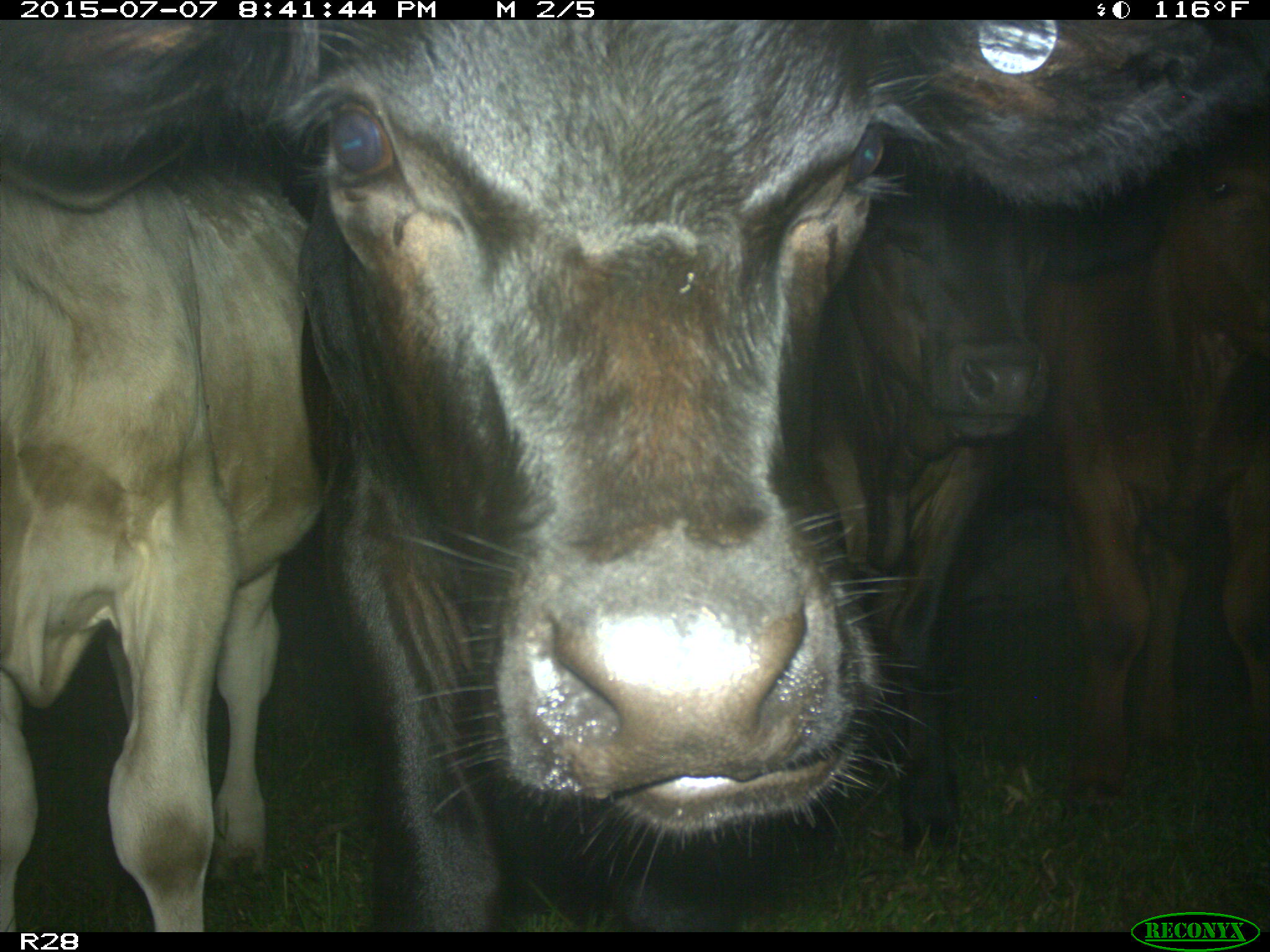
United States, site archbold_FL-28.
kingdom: Animalia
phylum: Chordata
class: Mammalia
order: Artiodactyla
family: Bovidae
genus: Bos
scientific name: Bos taurus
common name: domestic cow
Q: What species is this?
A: Bos taurus (domestic cow).